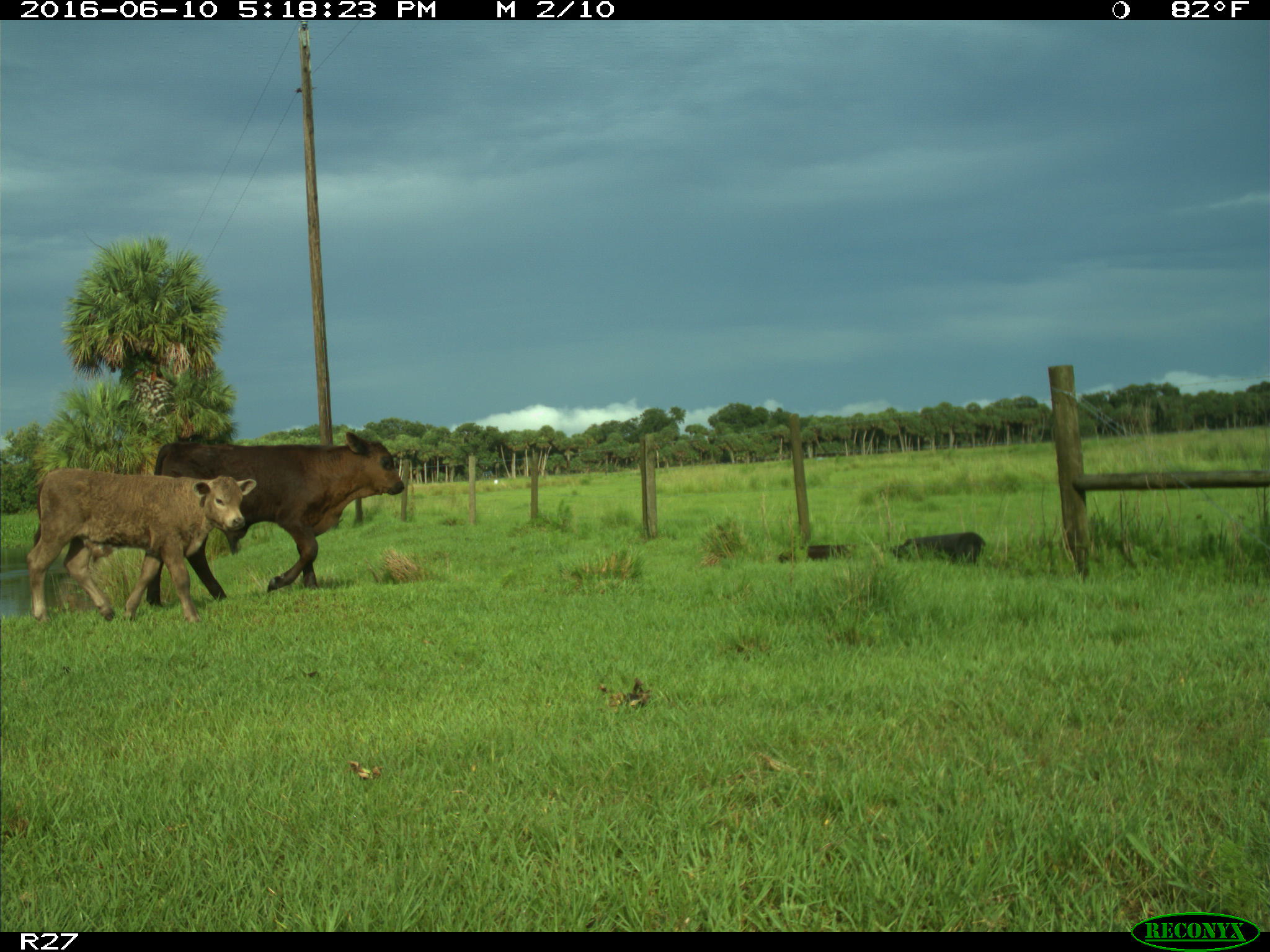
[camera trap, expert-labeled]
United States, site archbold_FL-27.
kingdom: Animalia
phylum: Chordata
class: Mammalia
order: Artiodactyla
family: Bovidae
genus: Bos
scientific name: Bos taurus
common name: domestic cow